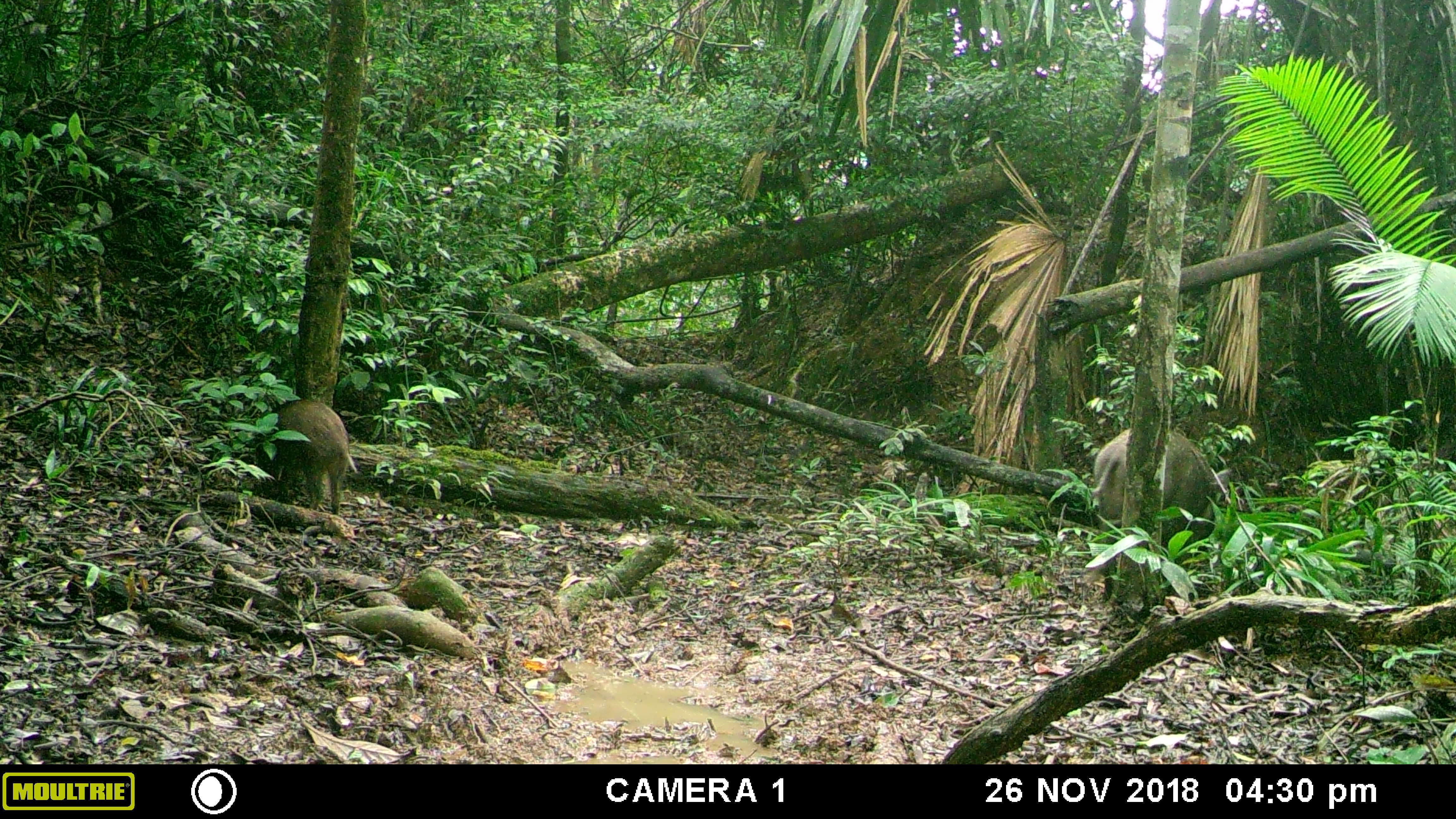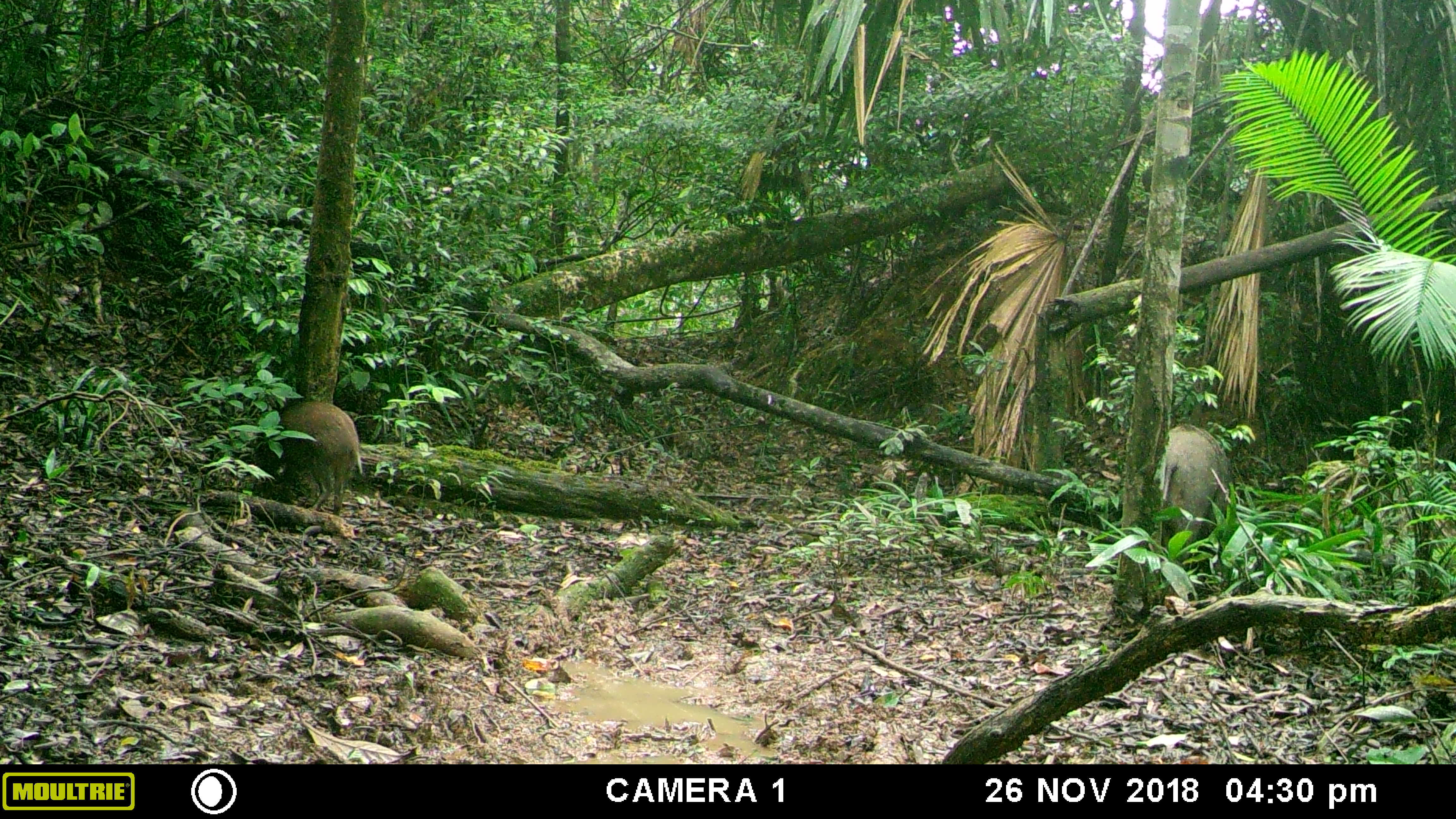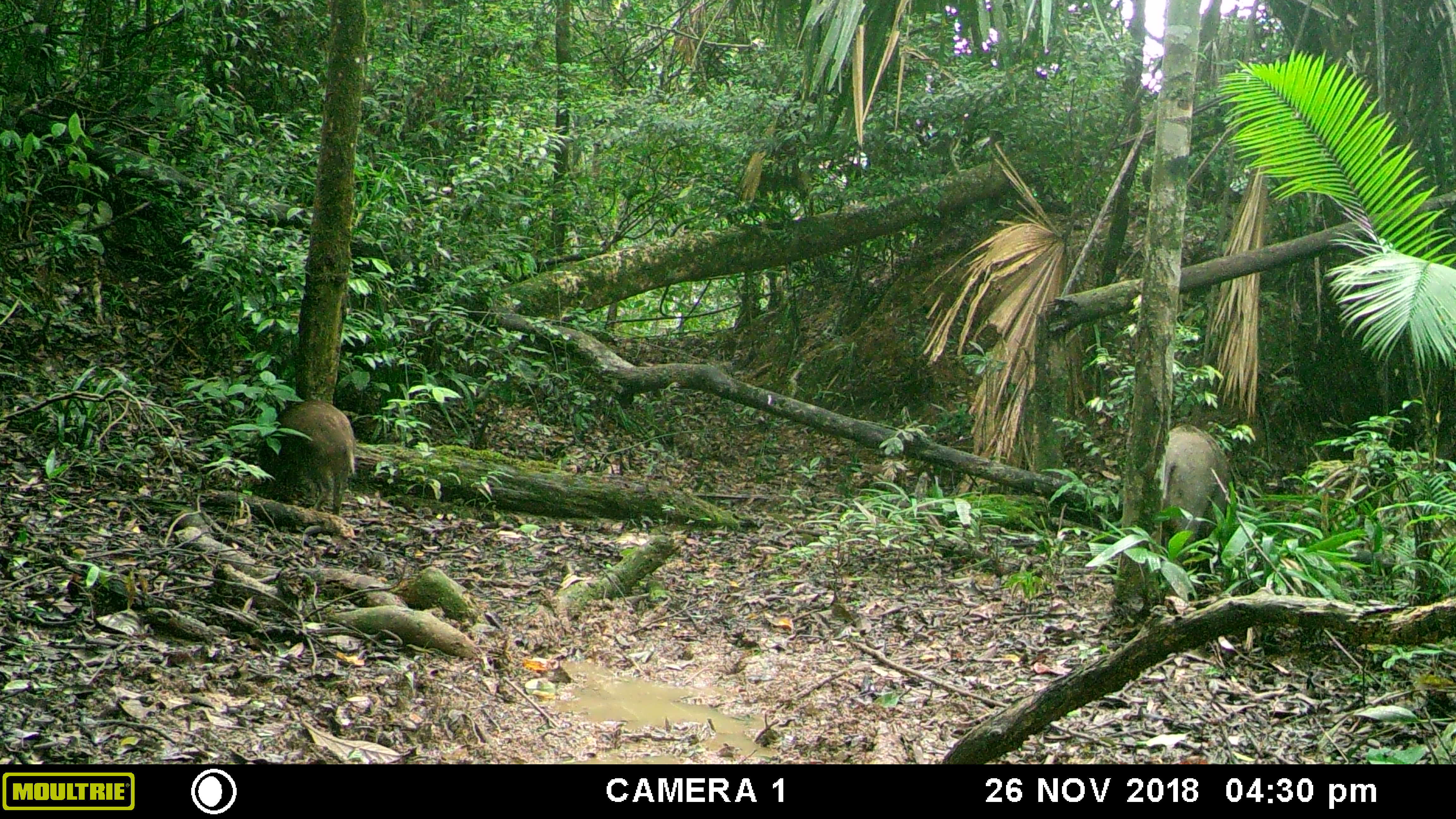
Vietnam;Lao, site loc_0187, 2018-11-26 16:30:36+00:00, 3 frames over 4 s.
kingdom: Animalia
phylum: Chordata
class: Mammalia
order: Artiodactyla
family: Suidae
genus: Sus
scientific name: Sus scrofa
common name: eurasian wild pig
Eurasian wild pig (Sus scrofa). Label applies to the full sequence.